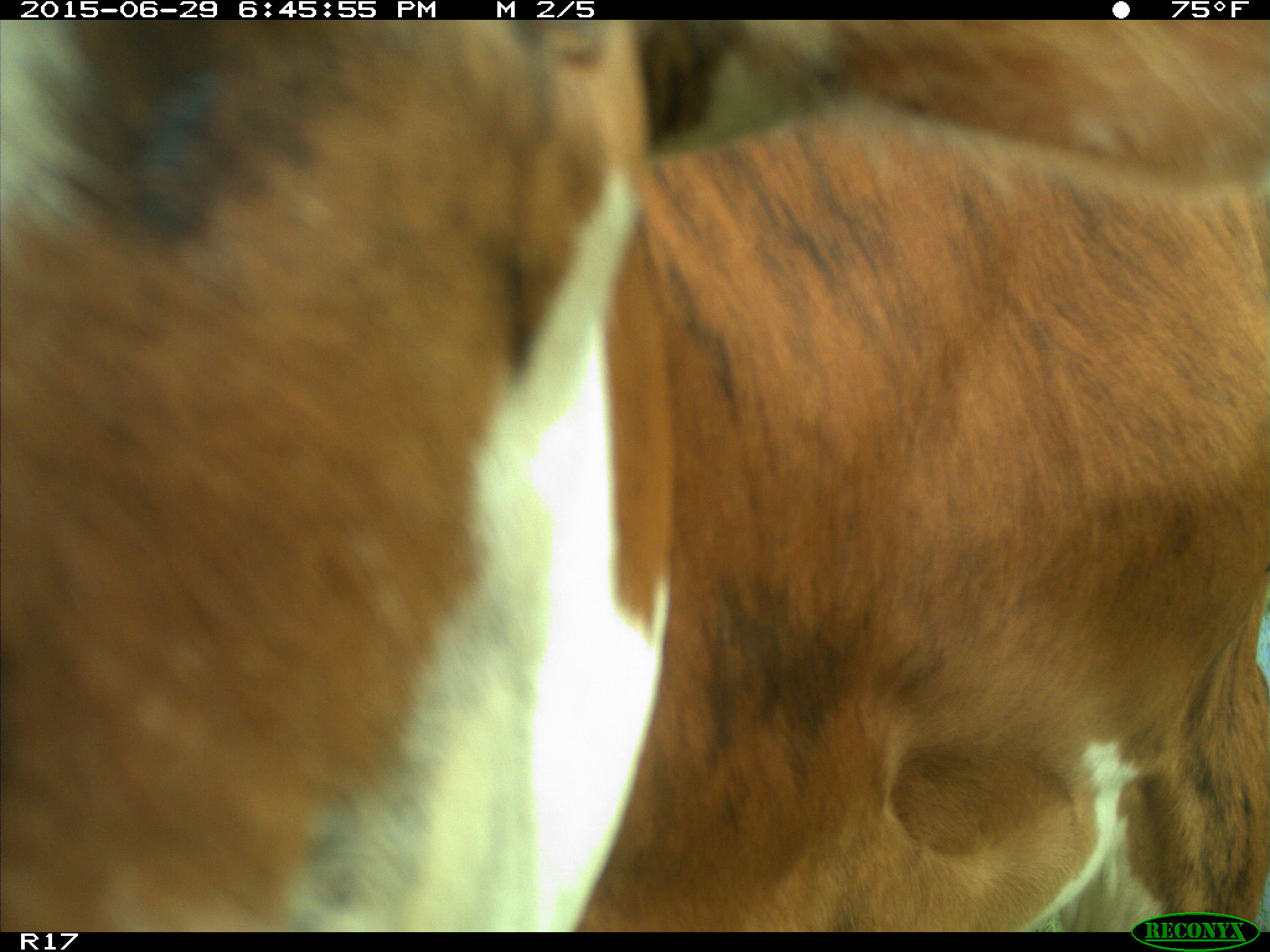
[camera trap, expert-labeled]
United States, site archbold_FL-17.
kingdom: Animalia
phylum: Chordata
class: Mammalia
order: Artiodactyla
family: Bovidae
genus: Bos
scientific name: Bos taurus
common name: domestic cow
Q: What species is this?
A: Bos taurus (domestic cow).